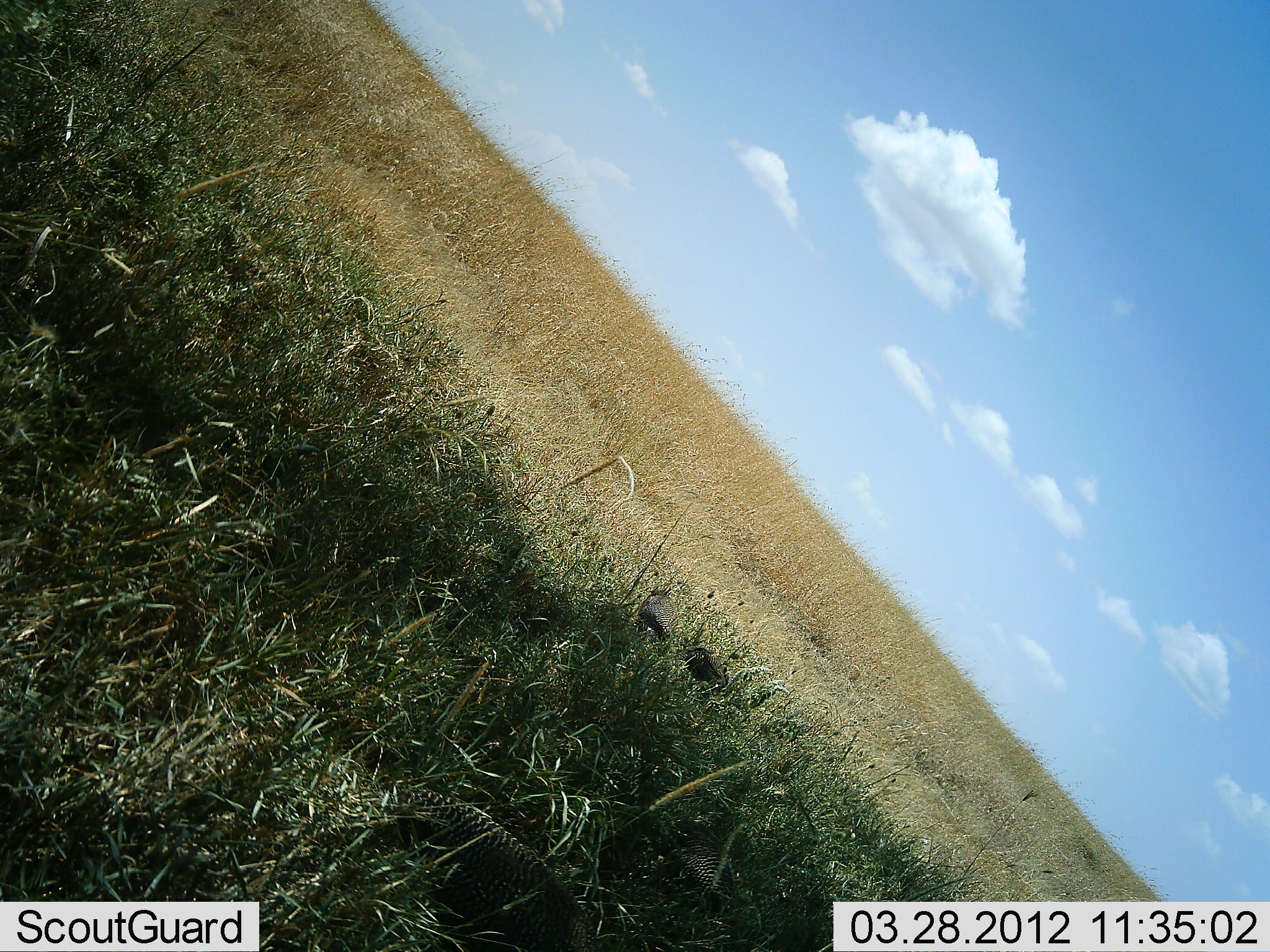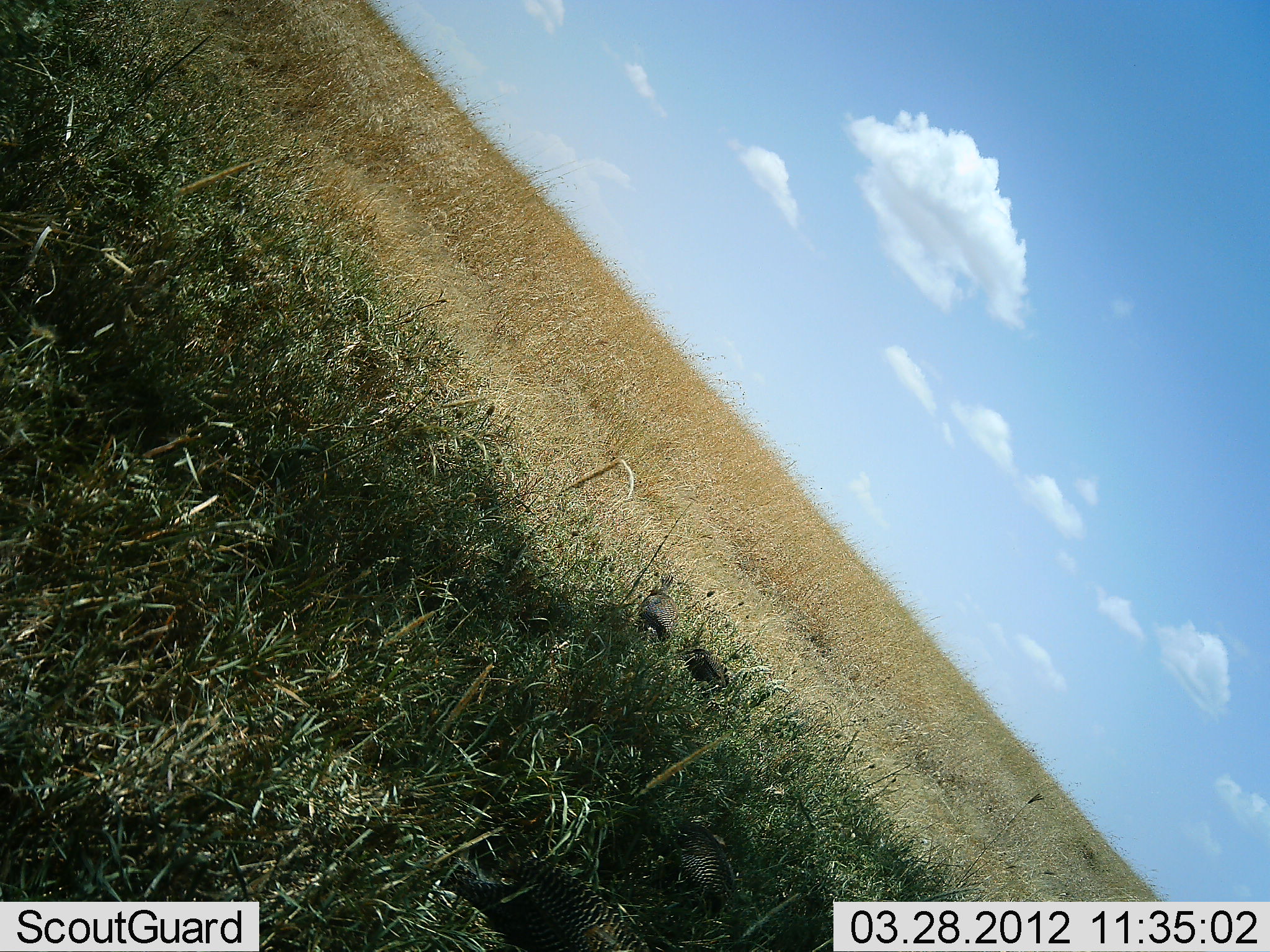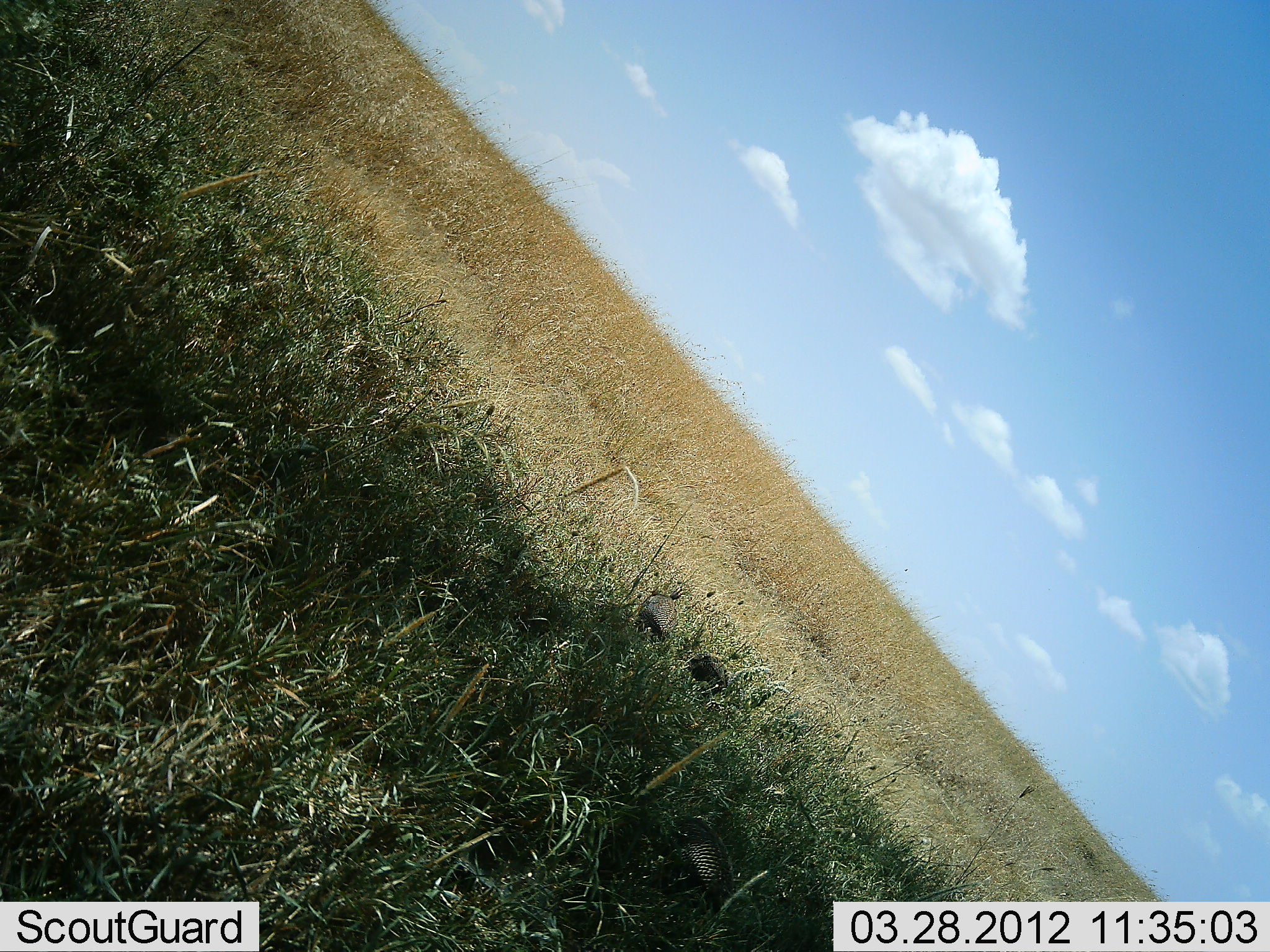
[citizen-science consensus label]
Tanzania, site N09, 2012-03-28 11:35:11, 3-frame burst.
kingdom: Animalia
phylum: Chordata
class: Aves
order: Galliformes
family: Numididae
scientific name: Numididae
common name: guinea fowl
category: guineafowl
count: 4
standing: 75%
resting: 0%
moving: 50%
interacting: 0%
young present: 0%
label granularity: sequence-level